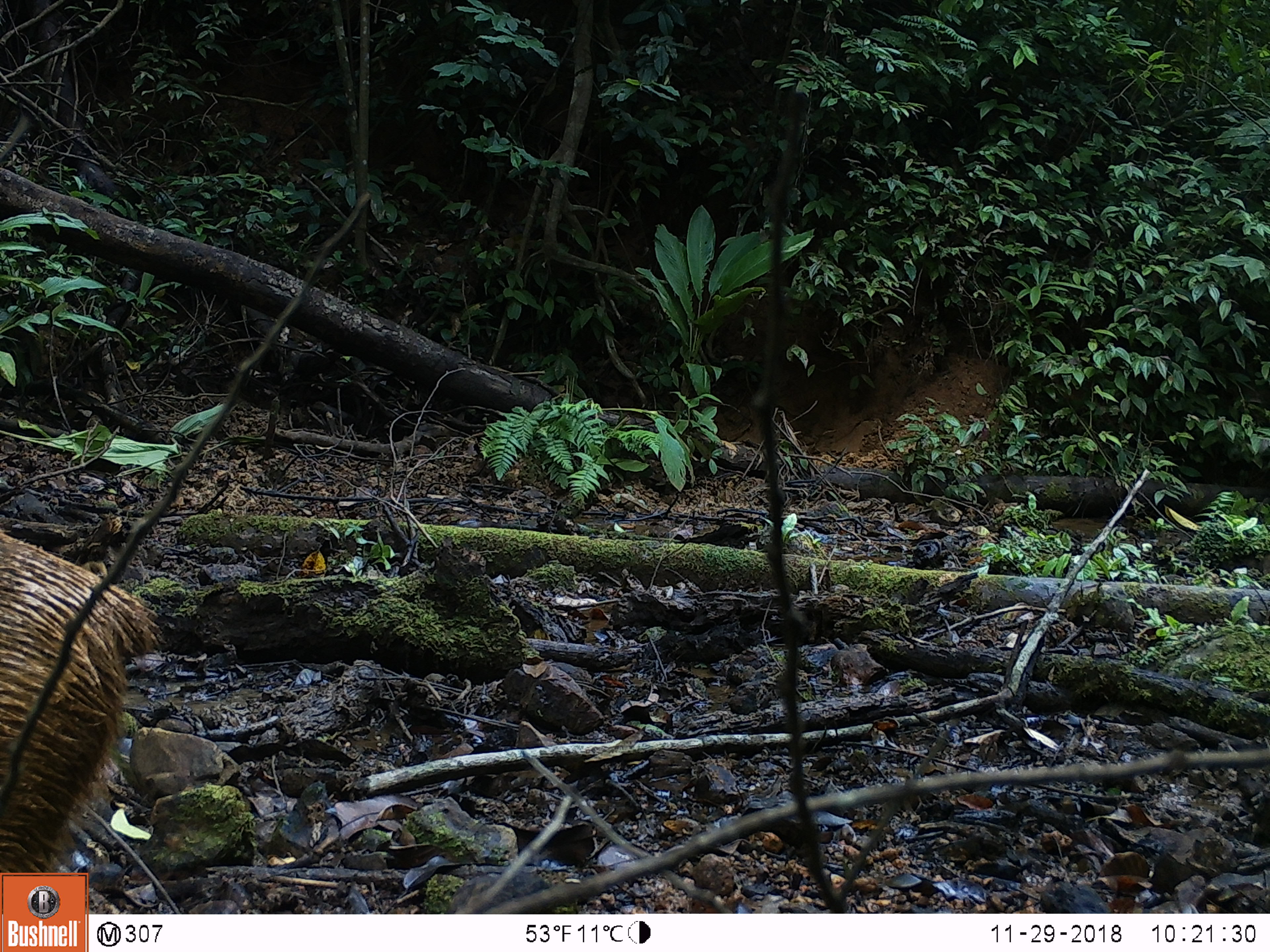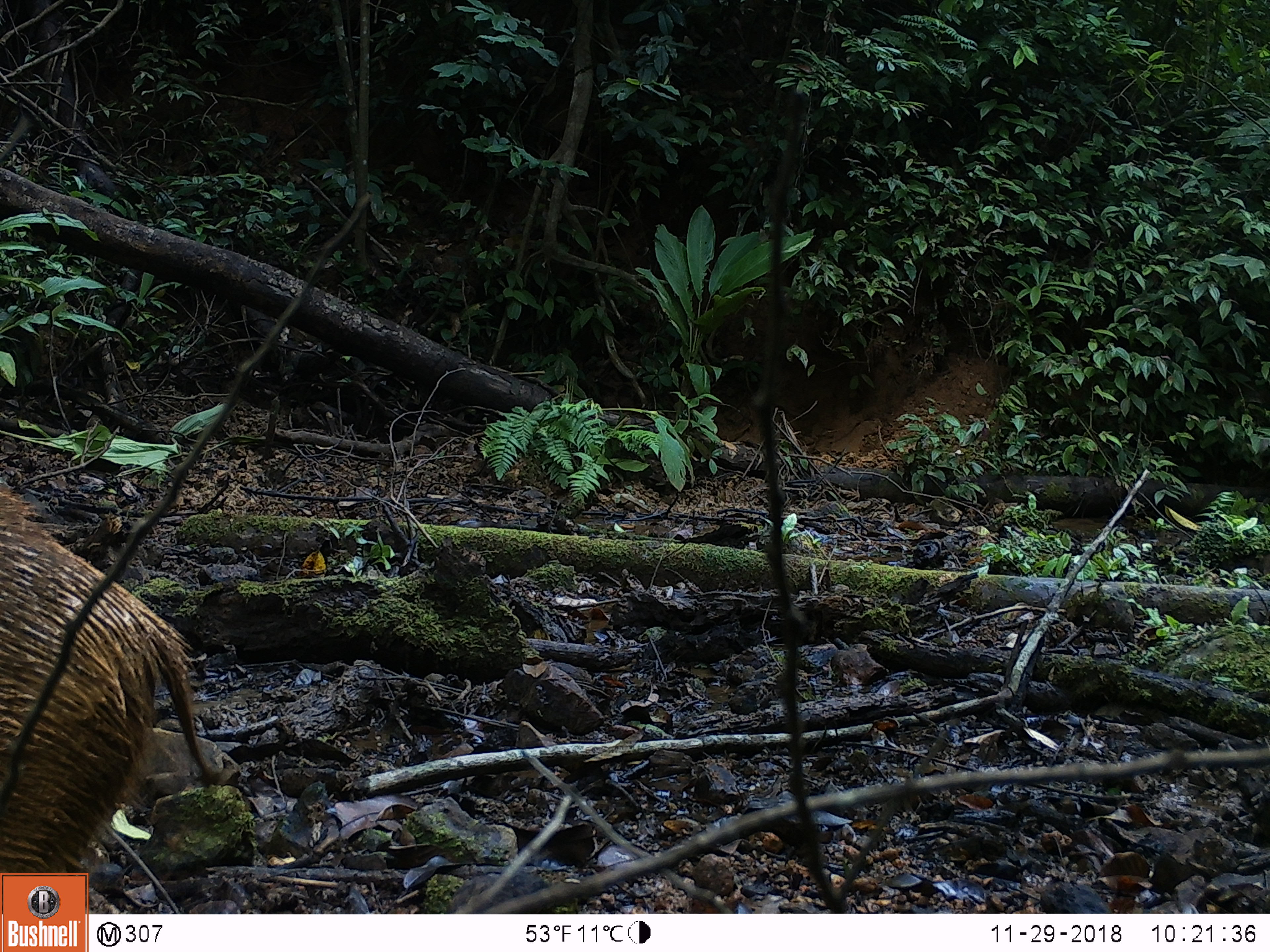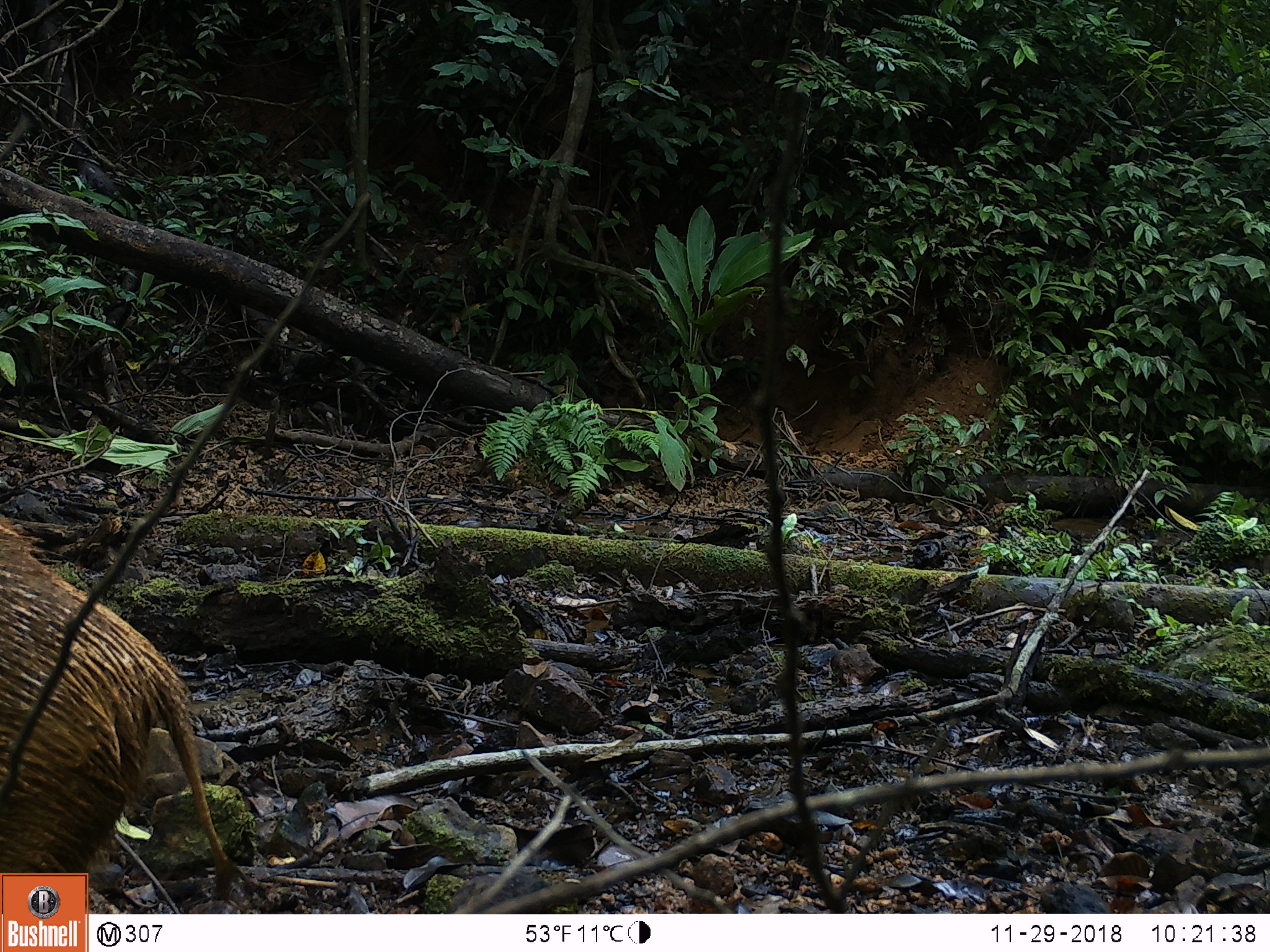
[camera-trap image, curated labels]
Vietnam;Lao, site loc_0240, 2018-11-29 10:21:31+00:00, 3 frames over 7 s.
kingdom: Animalia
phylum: Chordata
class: Mammalia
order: Artiodactyla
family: Suidae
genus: Sus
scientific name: Sus scrofa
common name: eurasian wild pig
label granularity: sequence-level